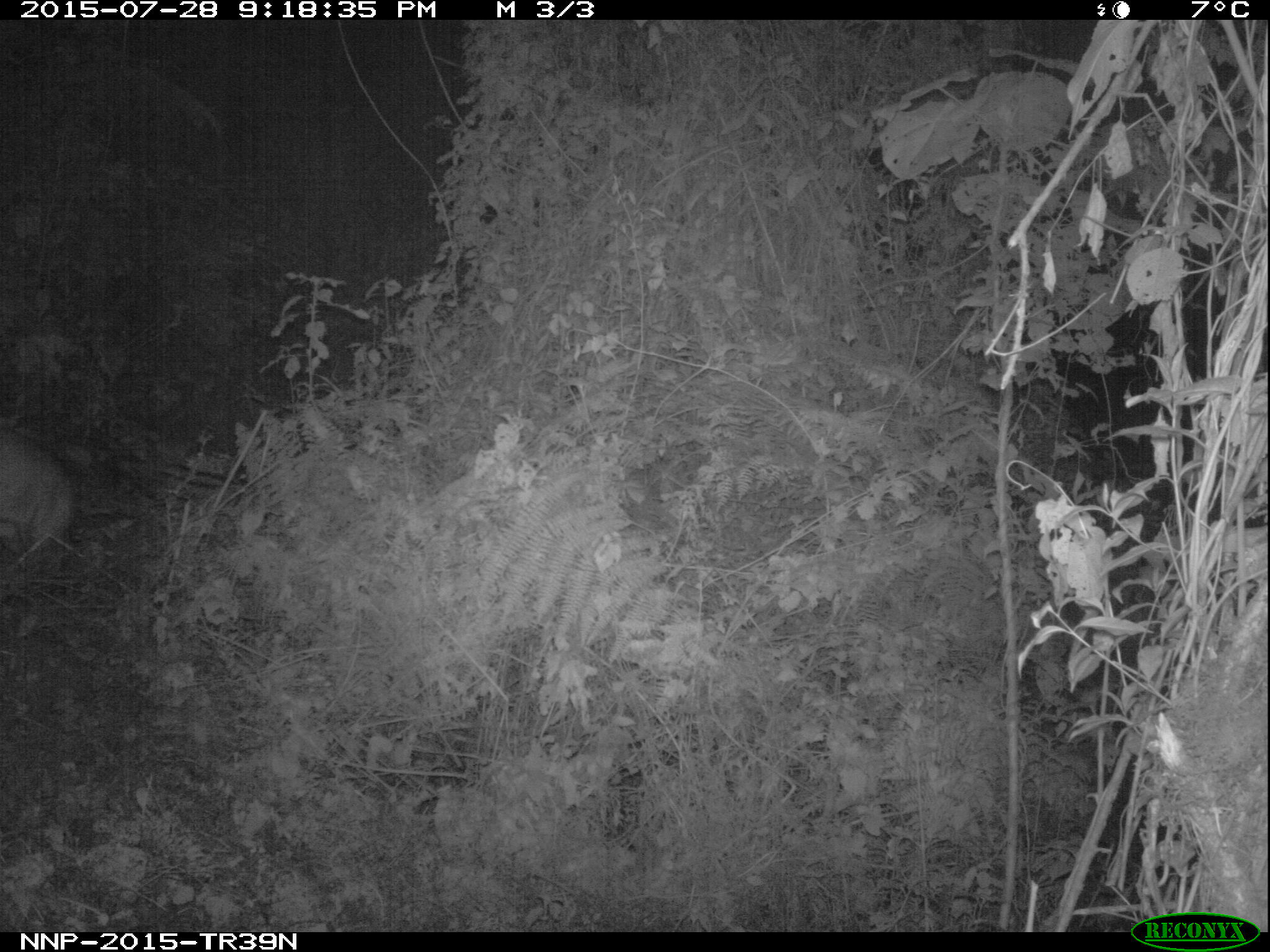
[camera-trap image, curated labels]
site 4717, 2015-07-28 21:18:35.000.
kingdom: Animalia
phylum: Chordata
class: Mammalia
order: Artiodactyla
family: Bovidae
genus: Cephalophus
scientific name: Cephalophus nigrifrons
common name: black-fronted duiker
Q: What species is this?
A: Cephalophus nigrifrons (black-fronted duiker).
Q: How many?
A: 1.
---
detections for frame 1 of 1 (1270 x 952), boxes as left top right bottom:
cephalophus nigrifrons: 0 424 77 641